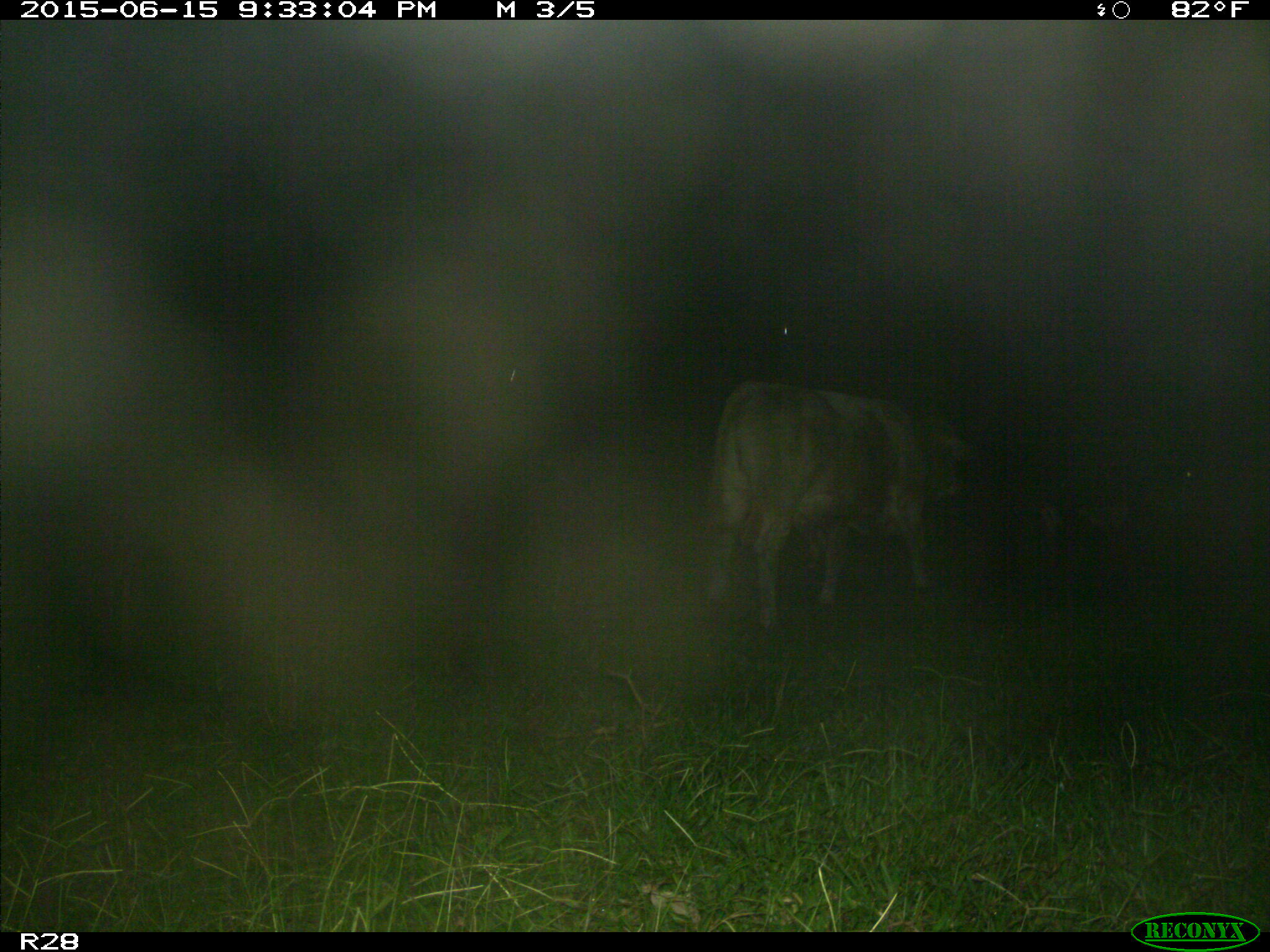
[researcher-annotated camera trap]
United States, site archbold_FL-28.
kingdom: Animalia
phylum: Chordata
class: Mammalia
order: Artiodactyla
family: Bovidae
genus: Bos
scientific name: Bos taurus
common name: domestic cow